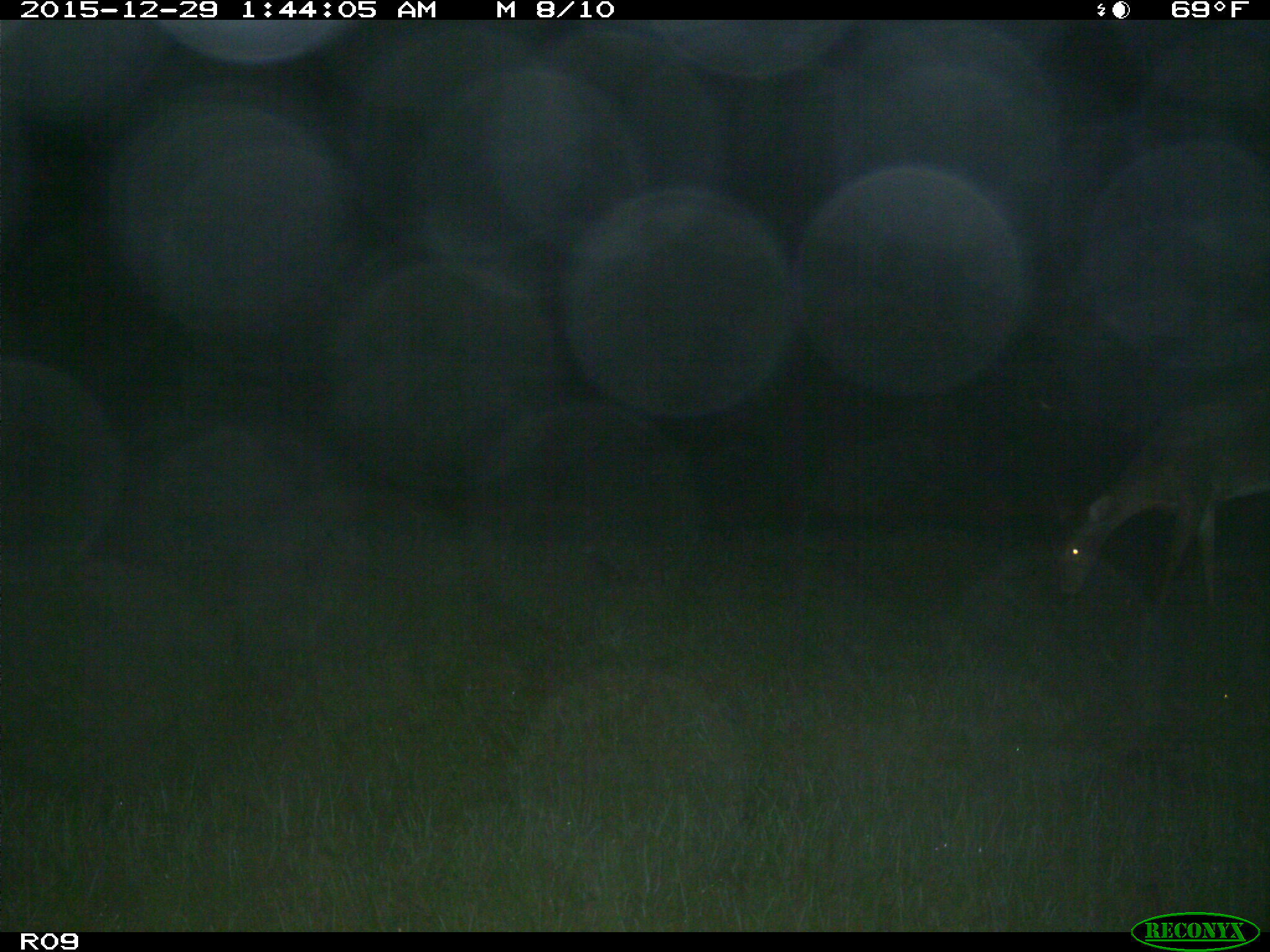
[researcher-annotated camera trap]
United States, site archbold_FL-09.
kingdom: Animalia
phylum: Chordata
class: Mammalia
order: Artiodactyla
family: Cervidae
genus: Odocoileus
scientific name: Odocoileus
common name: deer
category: unidentified deer